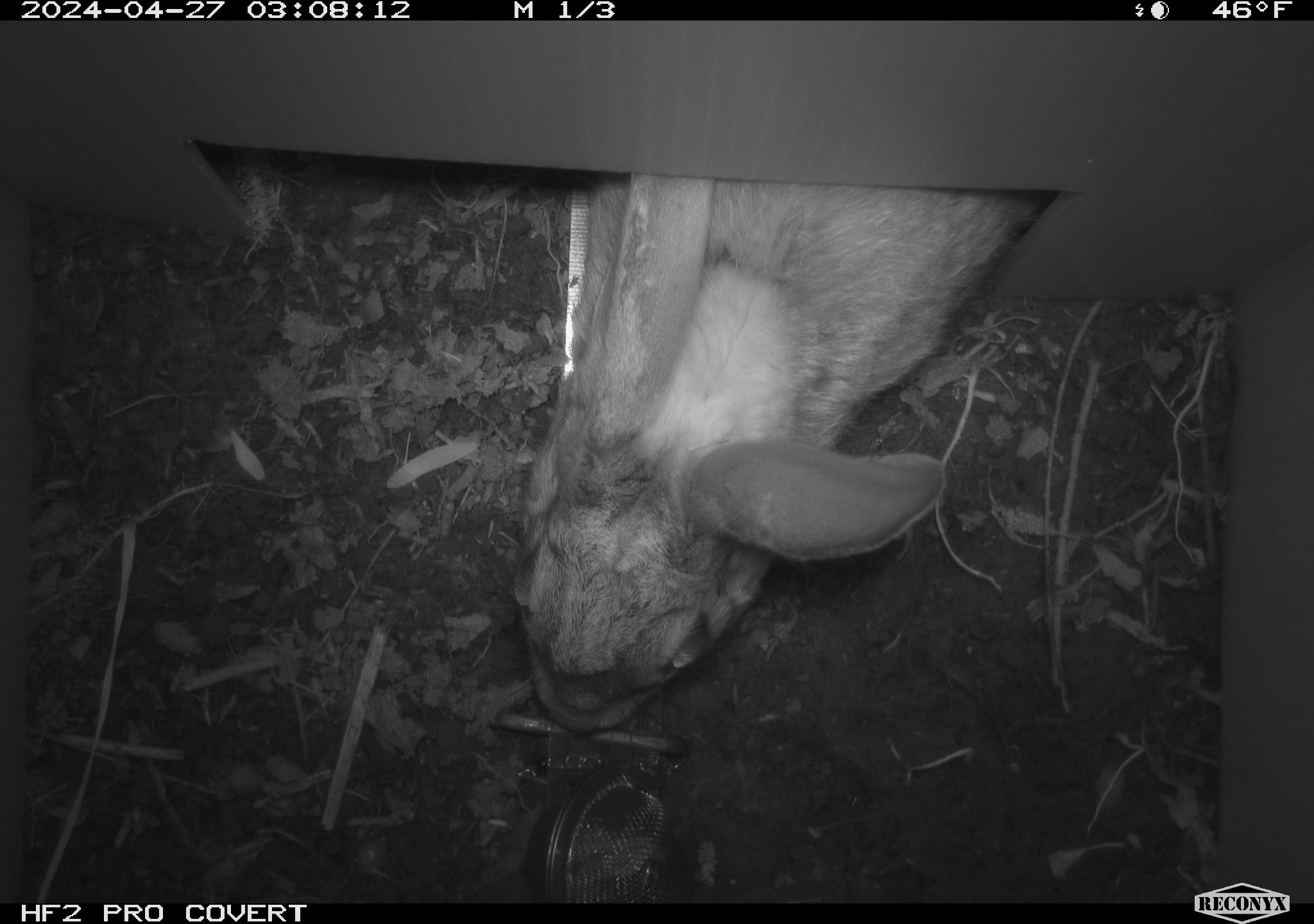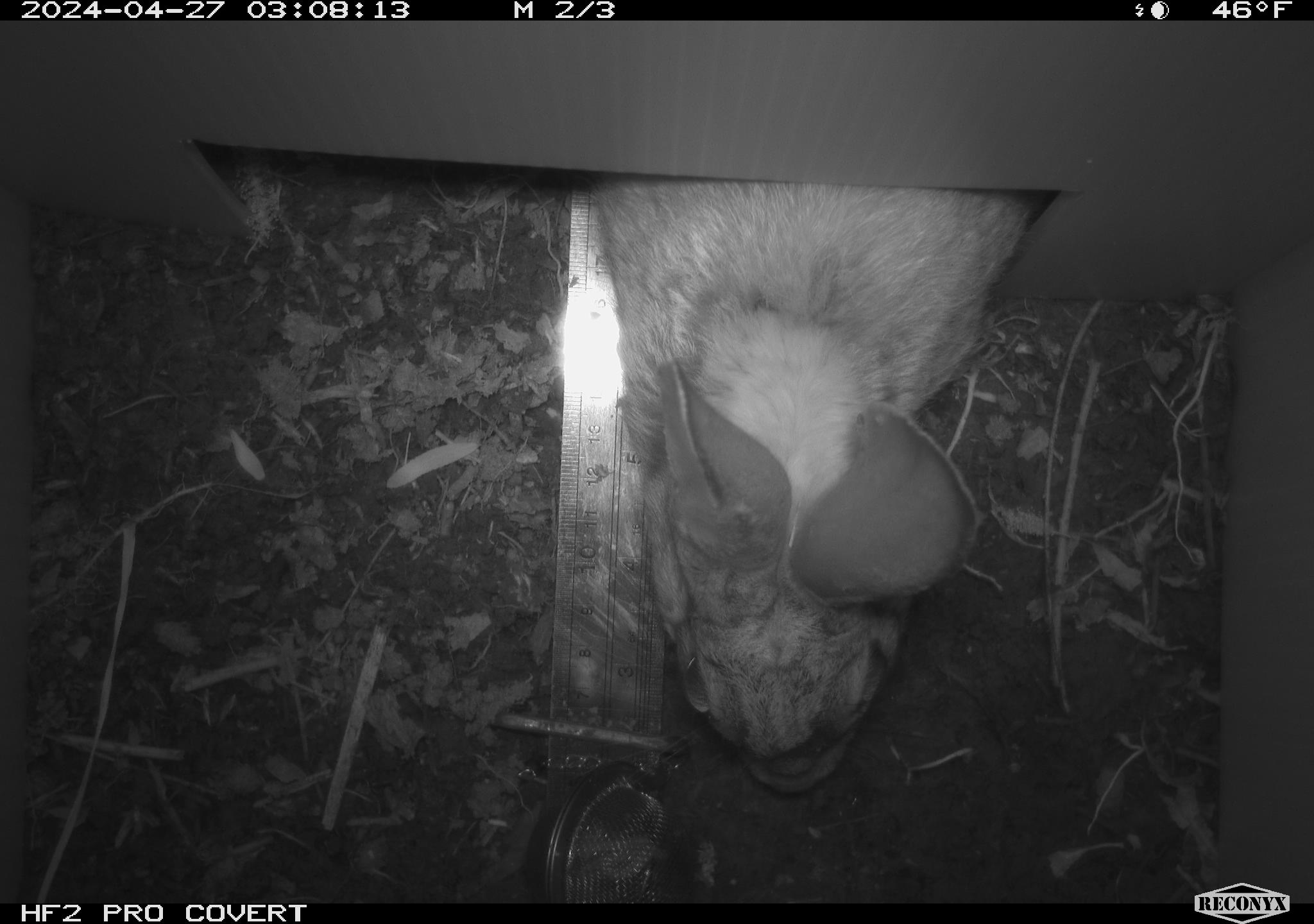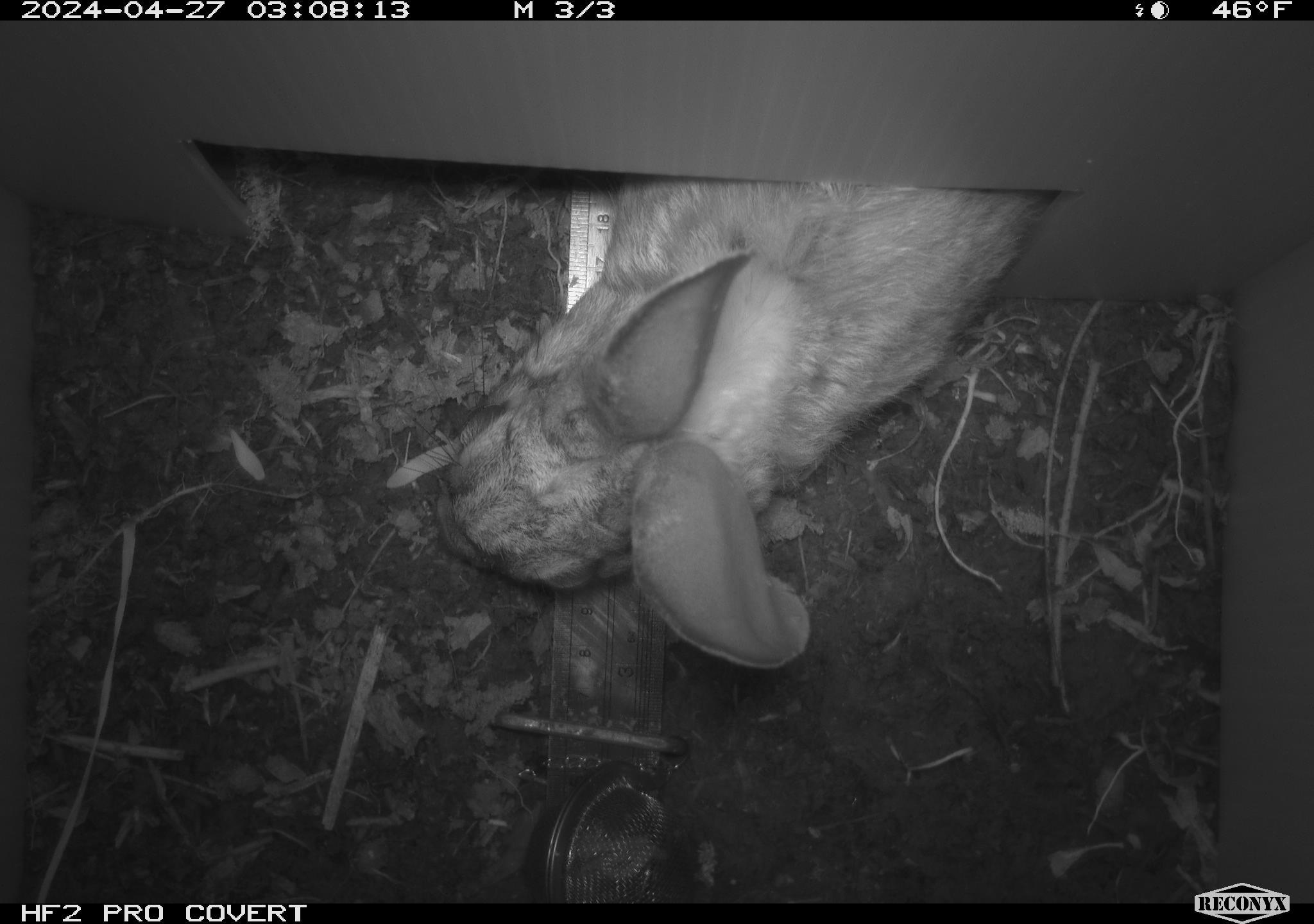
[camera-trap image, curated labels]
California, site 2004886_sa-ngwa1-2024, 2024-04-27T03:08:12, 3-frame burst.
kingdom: Animalia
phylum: Chordata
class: Mammalia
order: Lagomorpha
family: Leporidae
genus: Sylvilagus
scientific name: Sylvilagus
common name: cottontail rabbits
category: sylvilagus species